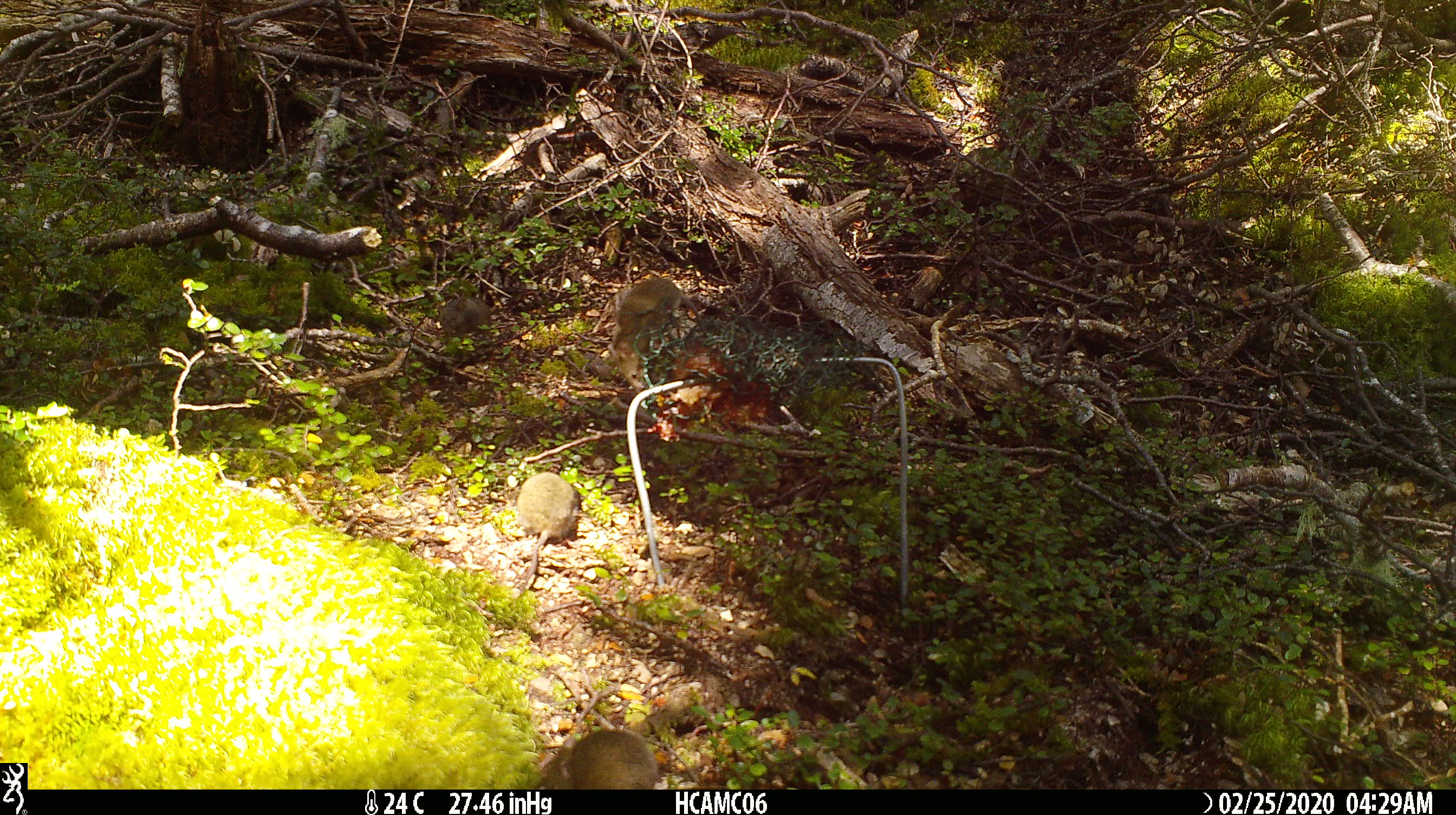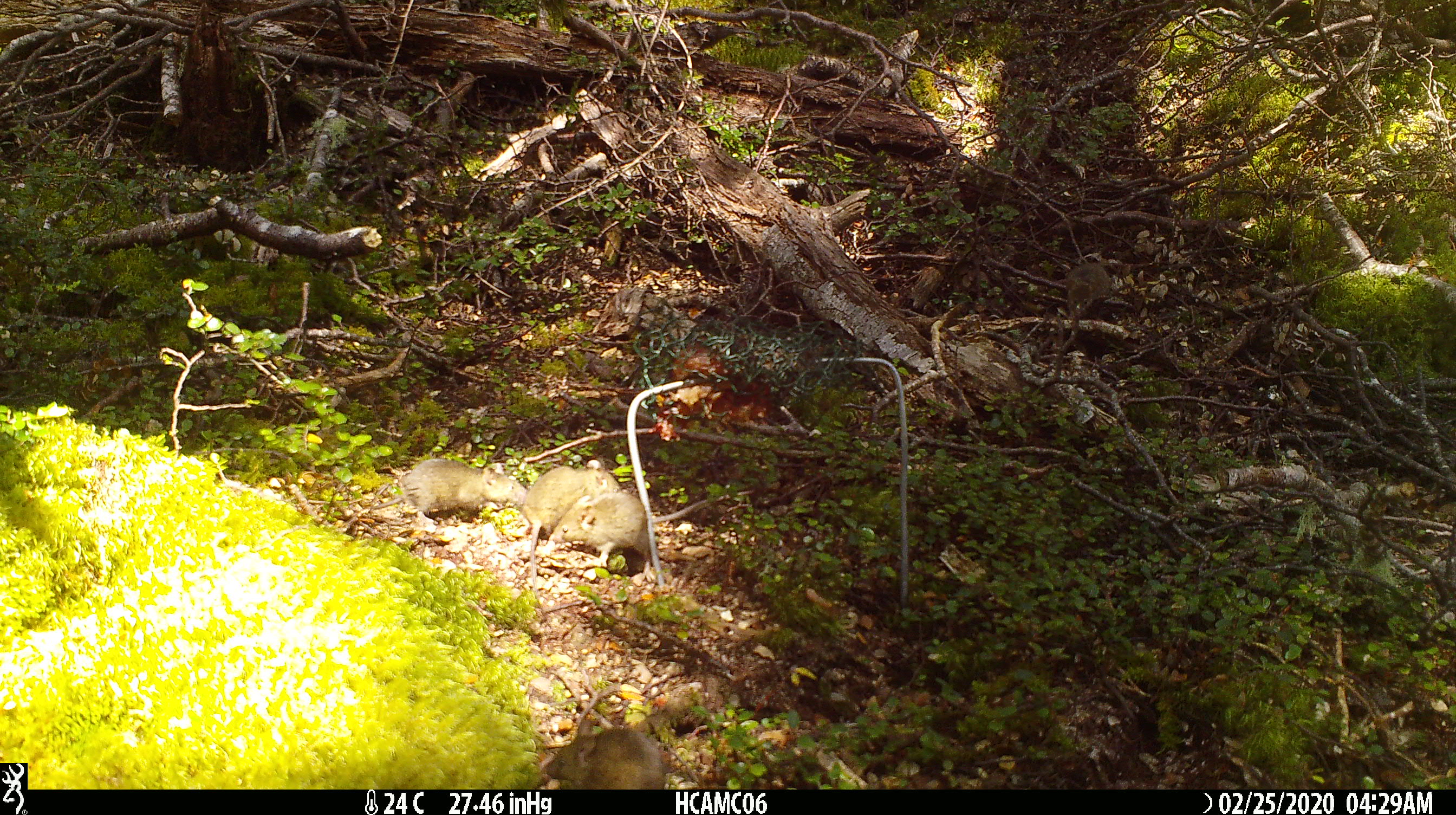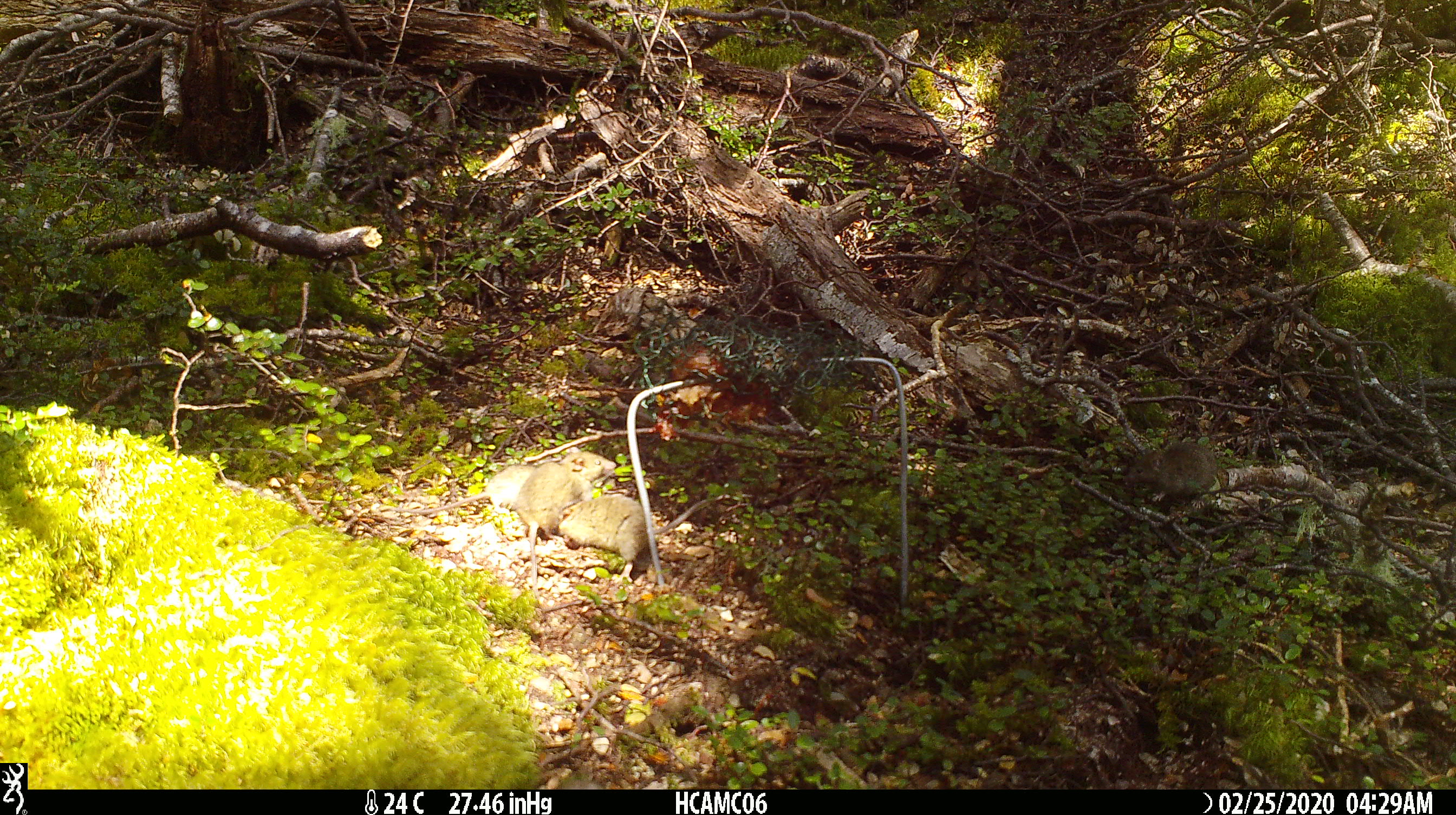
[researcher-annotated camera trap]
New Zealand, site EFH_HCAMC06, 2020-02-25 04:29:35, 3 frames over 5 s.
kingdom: Animalia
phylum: Chordata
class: Mammalia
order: Rodentia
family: Muridae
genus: Mus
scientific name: Mus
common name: mouse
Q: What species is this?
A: Mouse (Mus).